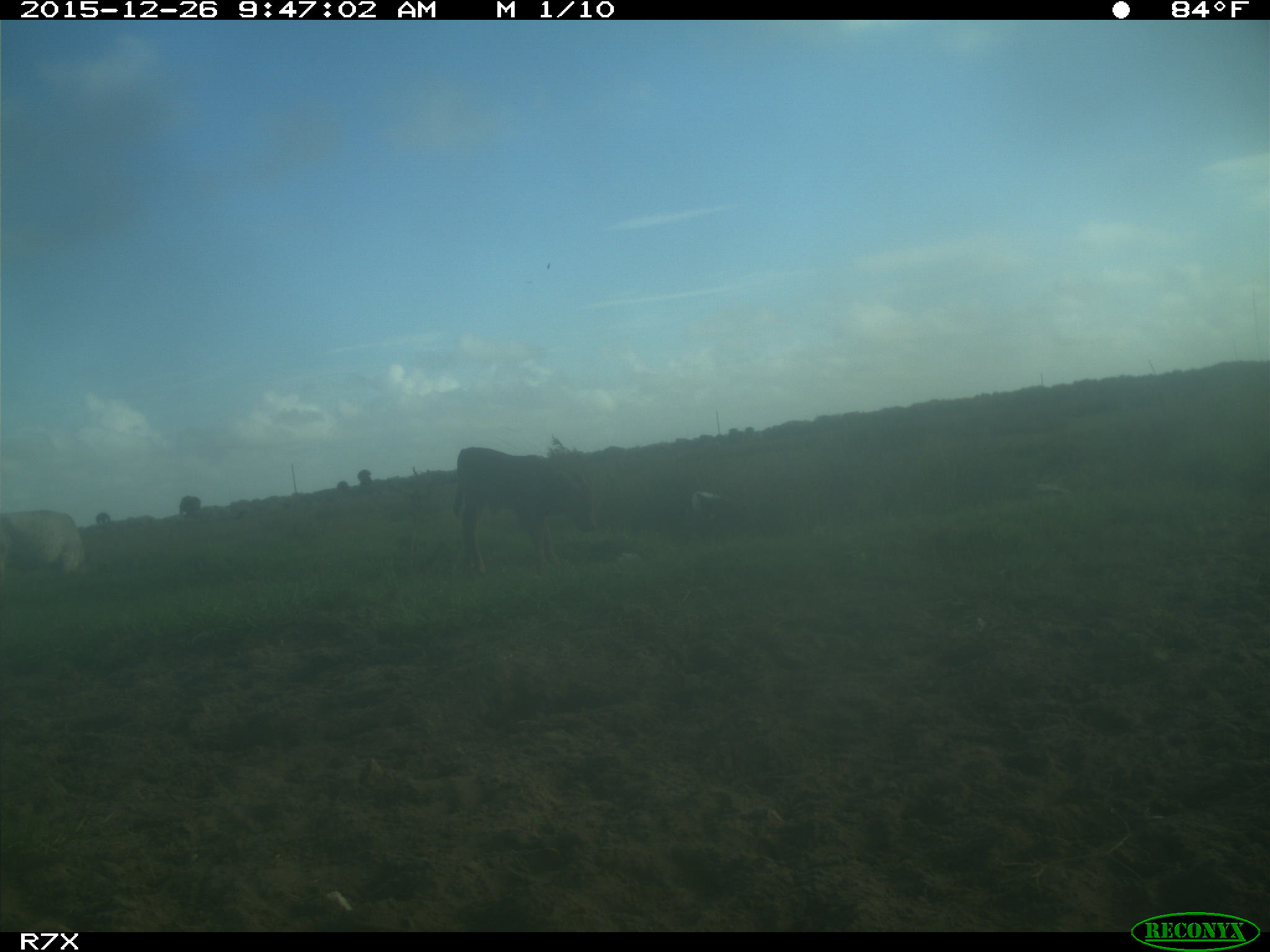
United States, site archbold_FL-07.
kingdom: Animalia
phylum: Chordata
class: Mammalia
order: Artiodactyla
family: Bovidae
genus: Bos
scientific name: Bos taurus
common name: domestic cow